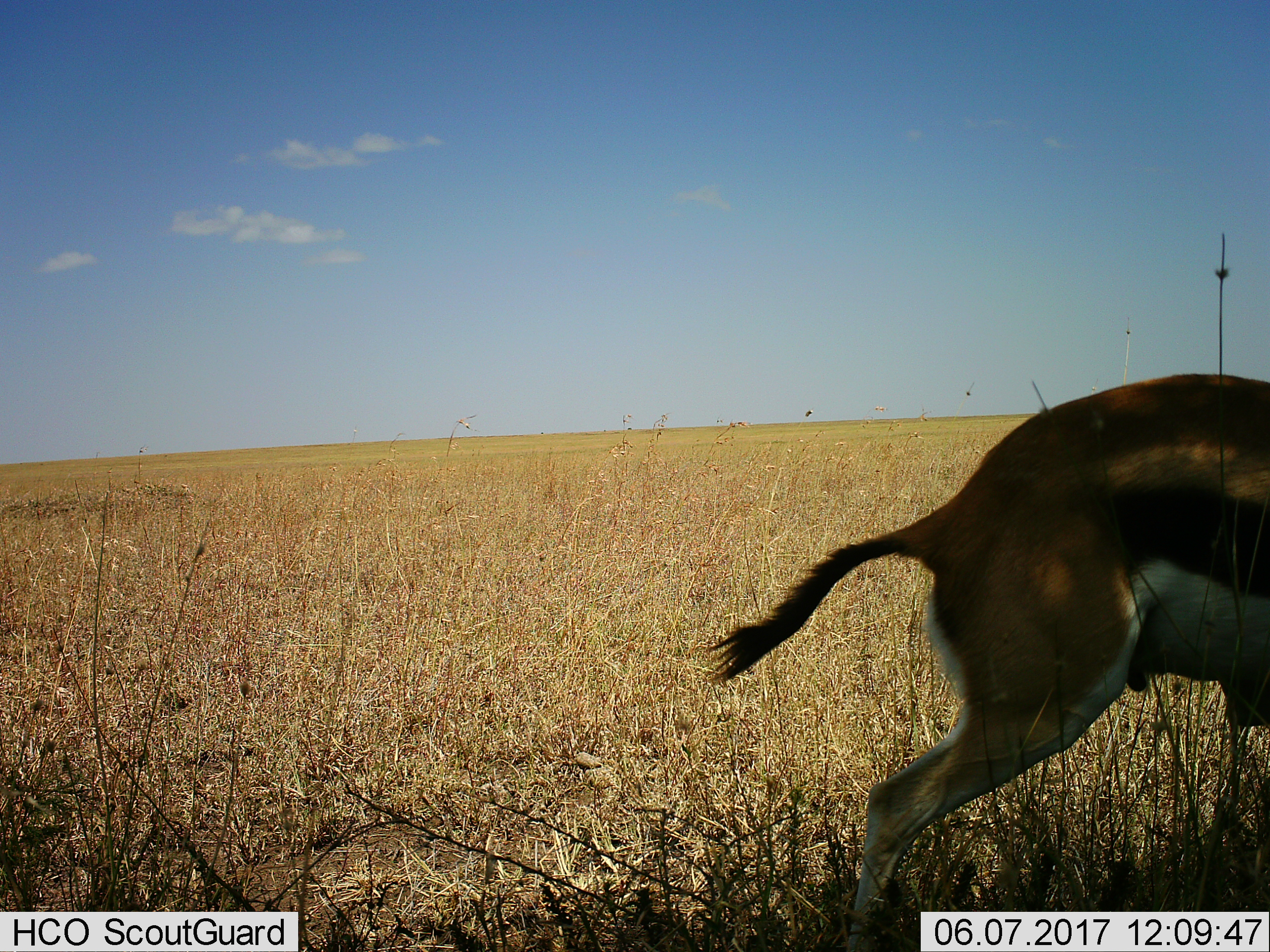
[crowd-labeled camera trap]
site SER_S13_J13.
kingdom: Animalia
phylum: Chordata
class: Mammalia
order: Artiodactyla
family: Bovidae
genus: Eudorcas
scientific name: Eudorcas thomsonii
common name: thomson's gazelle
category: gazellethomsons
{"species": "gazellethomsons (thomson's gazelle) (Eudorcas thomsonii)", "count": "1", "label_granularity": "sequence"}